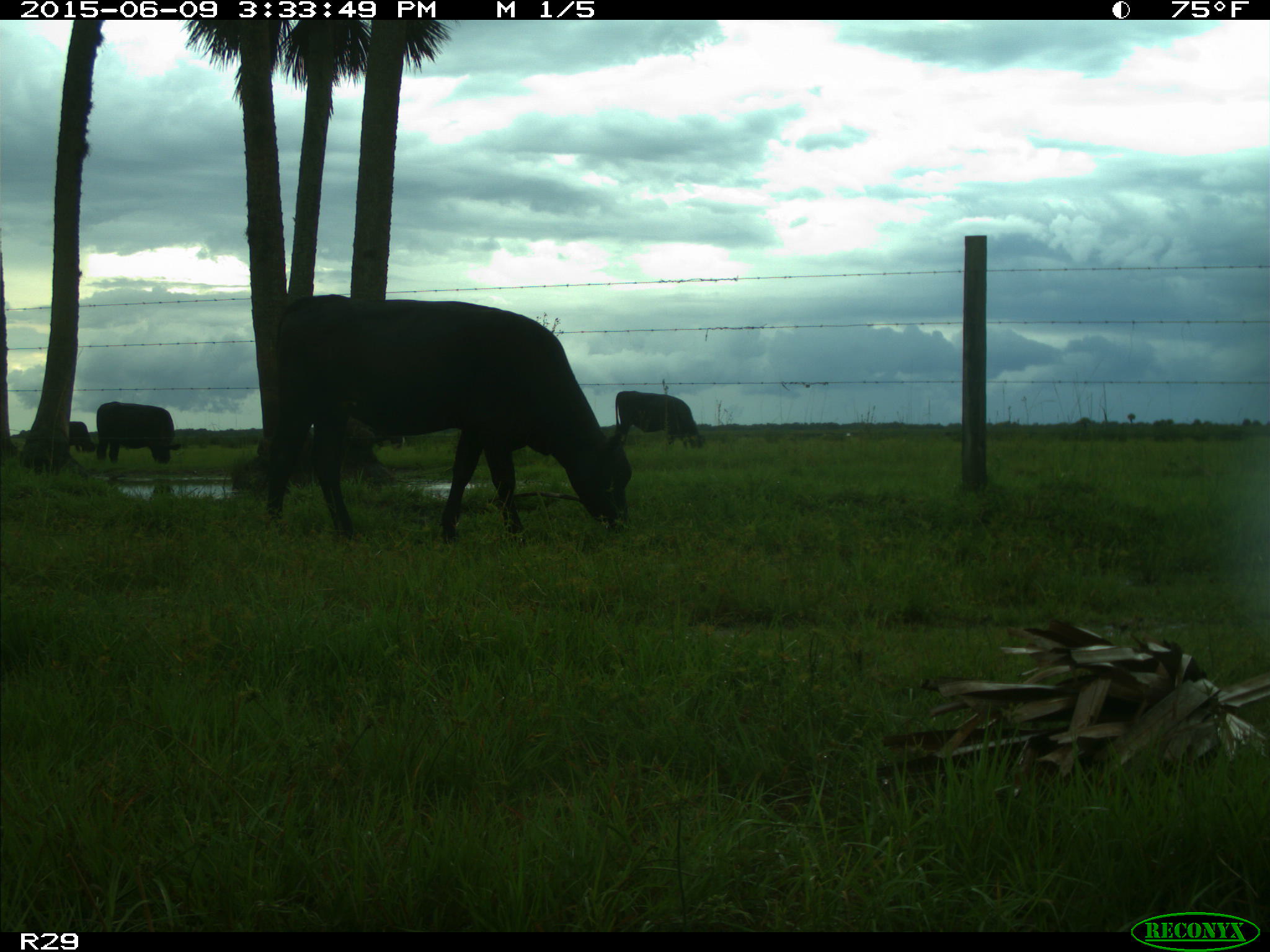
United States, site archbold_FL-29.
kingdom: Animalia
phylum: Chordata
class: Mammalia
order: Artiodactyla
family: Bovidae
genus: Bos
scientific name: Bos taurus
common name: domestic cow